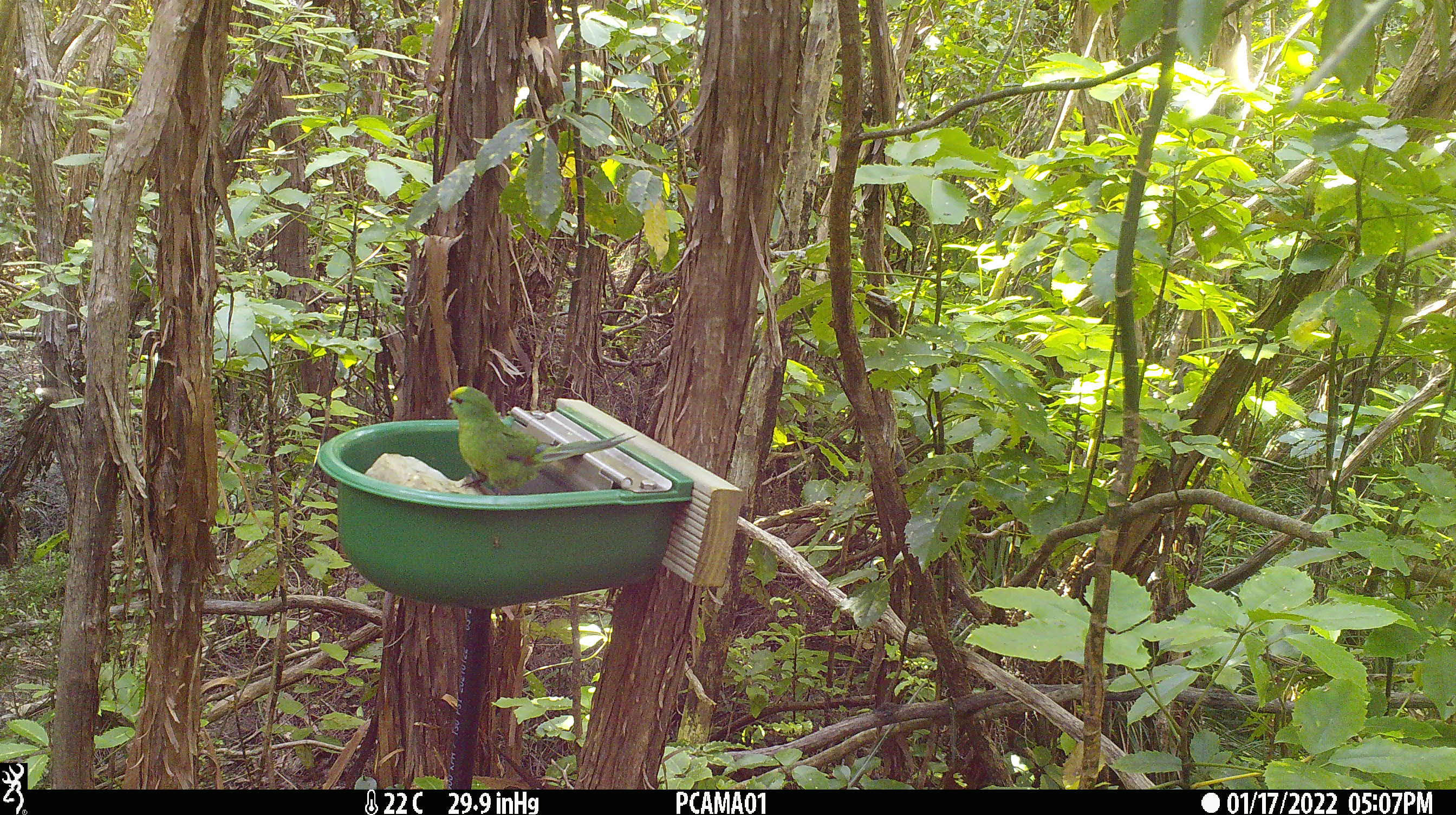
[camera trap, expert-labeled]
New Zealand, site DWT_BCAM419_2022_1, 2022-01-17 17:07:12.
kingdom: Animalia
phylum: Chordata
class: Aves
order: Psittaciformes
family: Psittaculidae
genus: Cyanoramphus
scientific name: Cyanoramphus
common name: parakeet